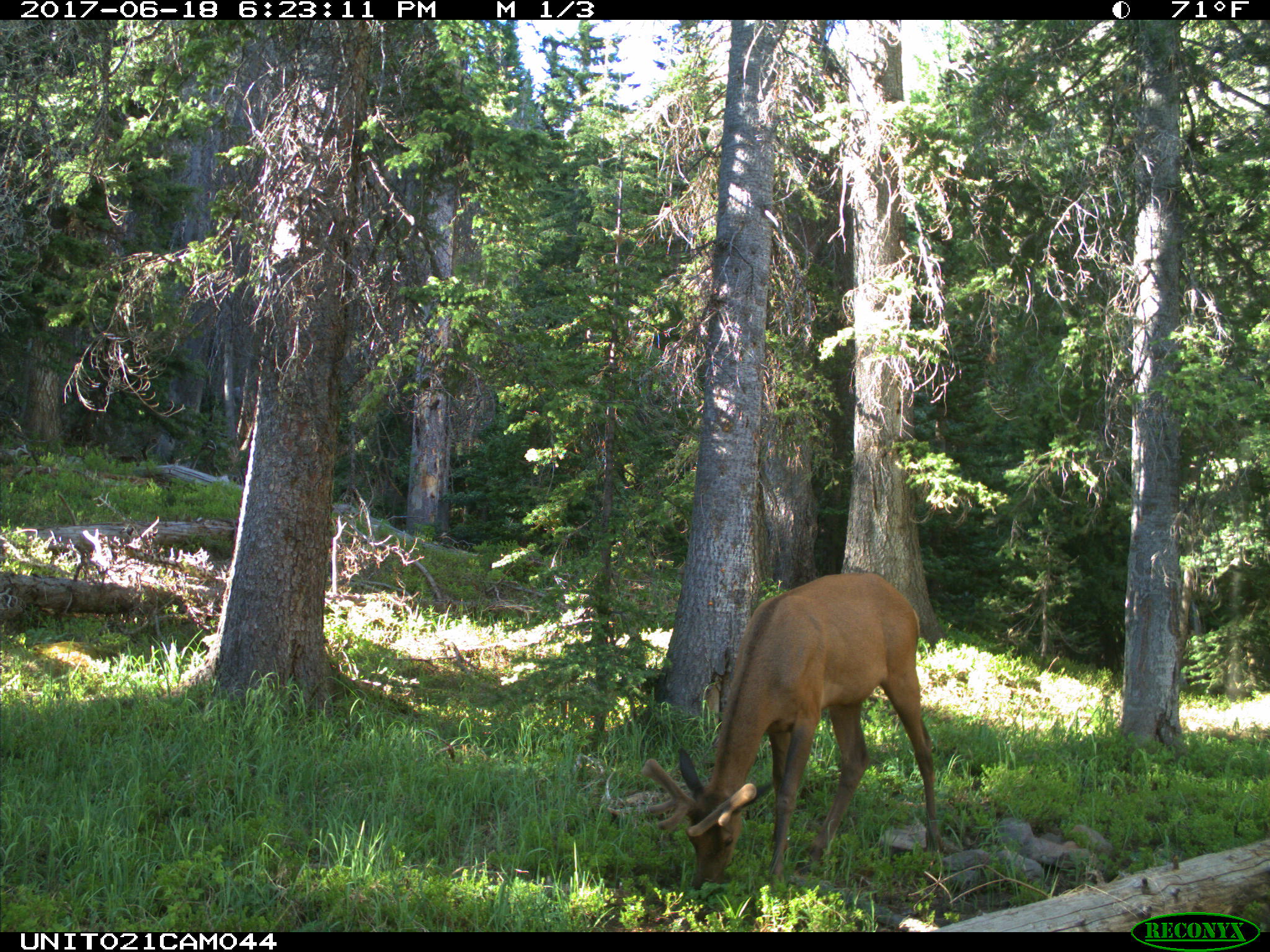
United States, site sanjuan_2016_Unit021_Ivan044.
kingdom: Animalia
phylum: Chordata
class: Mammalia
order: Artiodactyla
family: Cervidae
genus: Cervus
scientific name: Cervus elaphus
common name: red deer